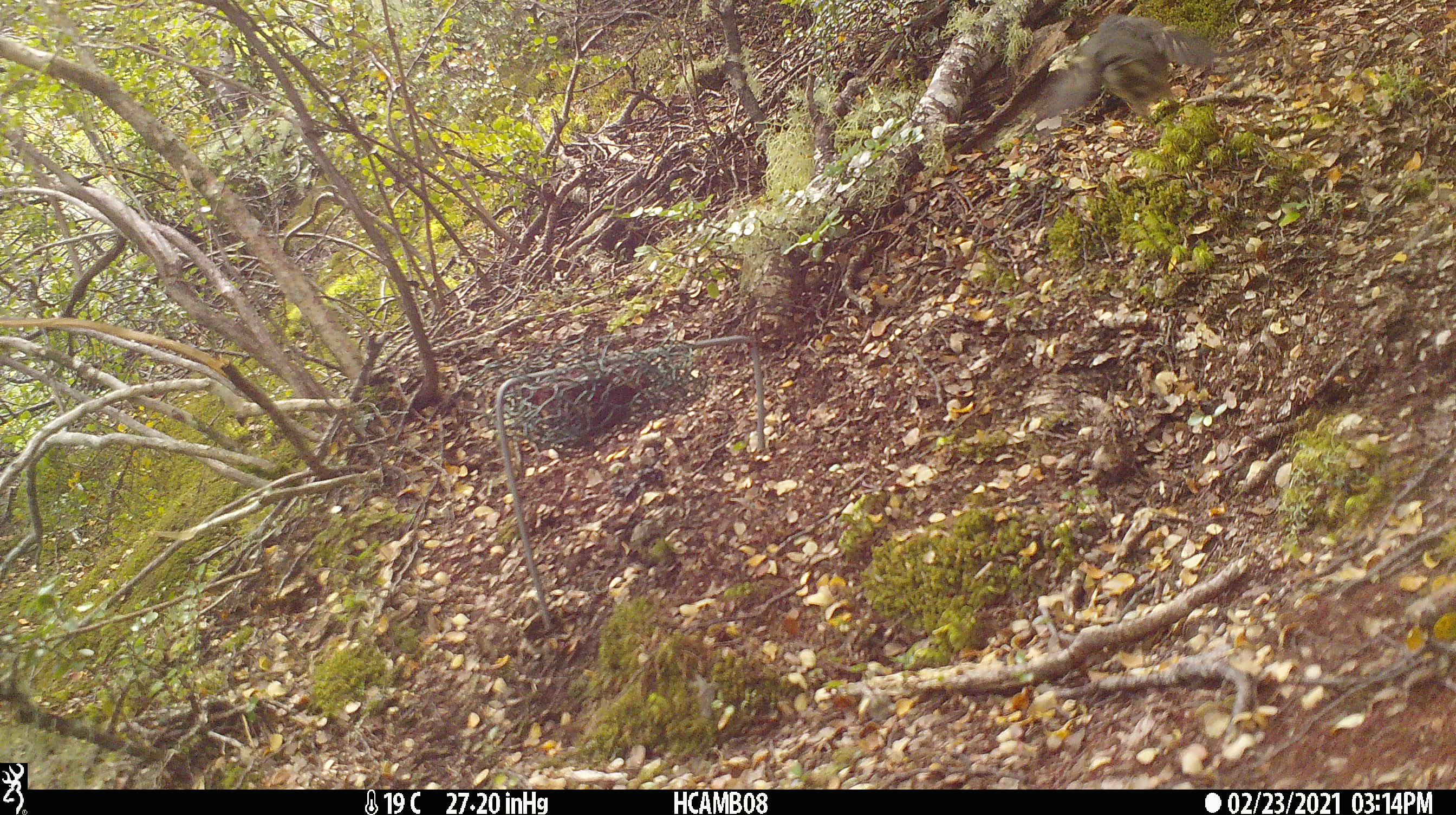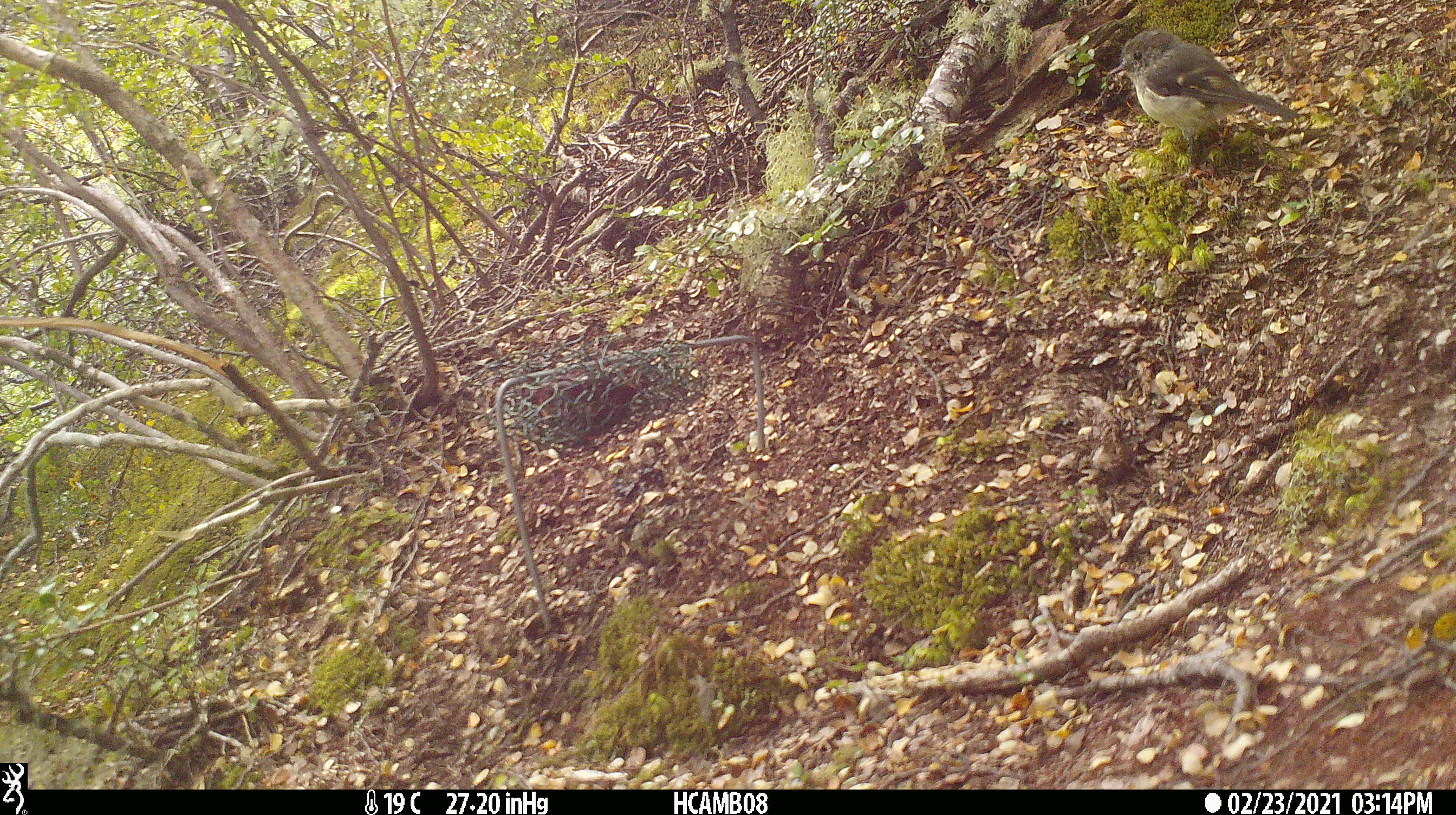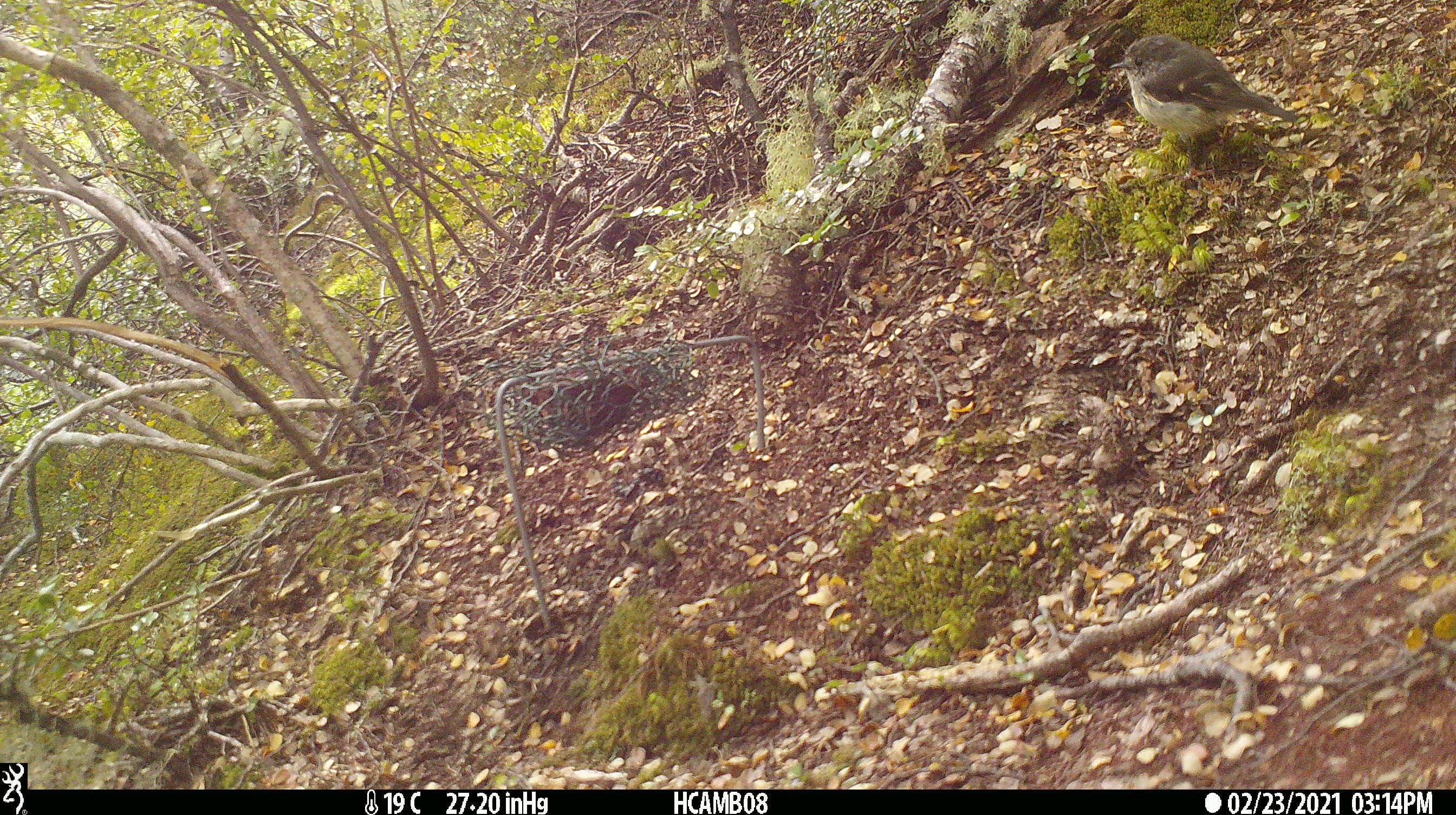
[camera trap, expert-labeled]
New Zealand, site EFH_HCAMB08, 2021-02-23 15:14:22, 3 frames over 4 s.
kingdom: Animalia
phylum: Chordata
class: Aves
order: Passeriformes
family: Petroicidae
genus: Petroica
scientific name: Petroica macrocephala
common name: tomtit